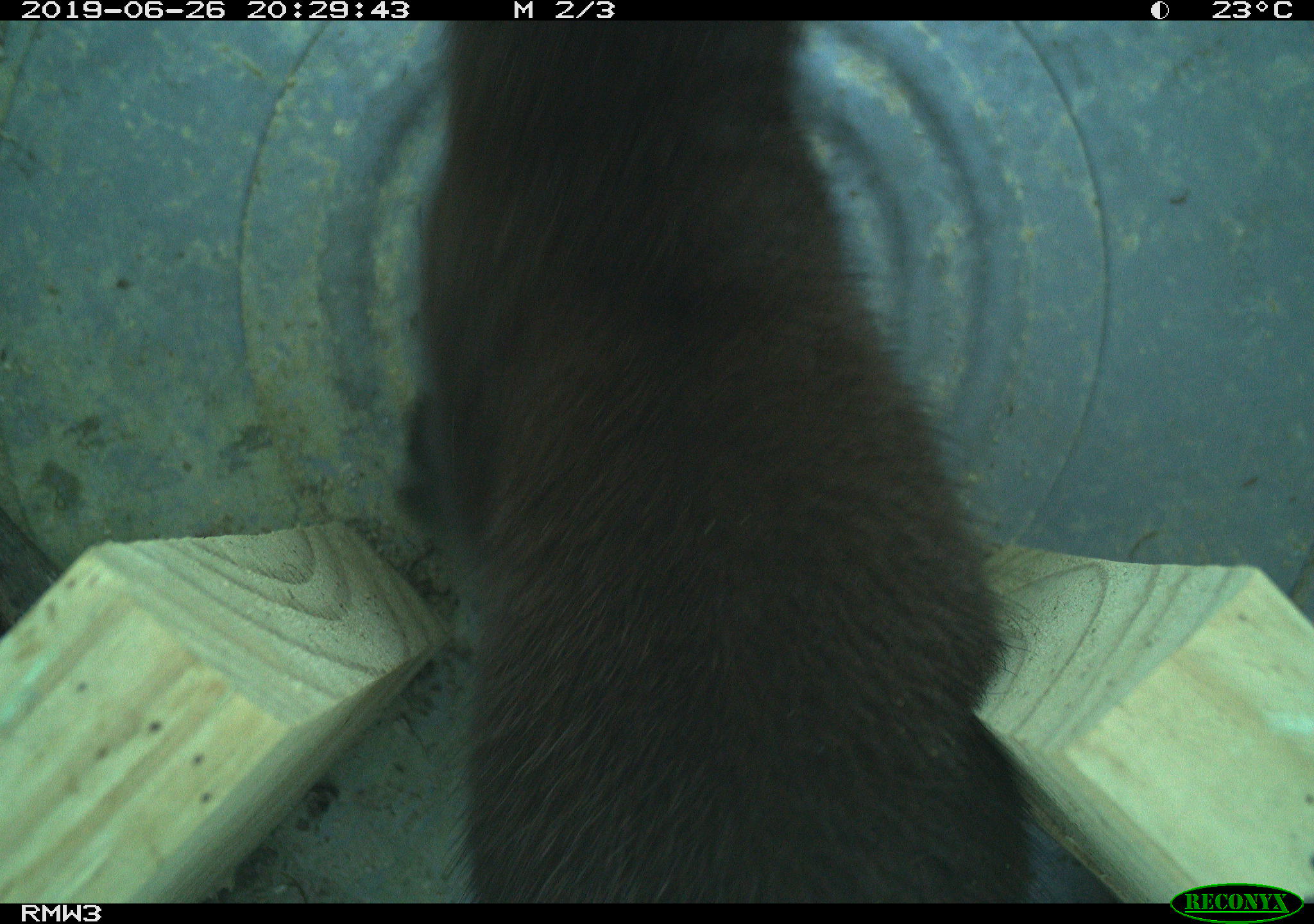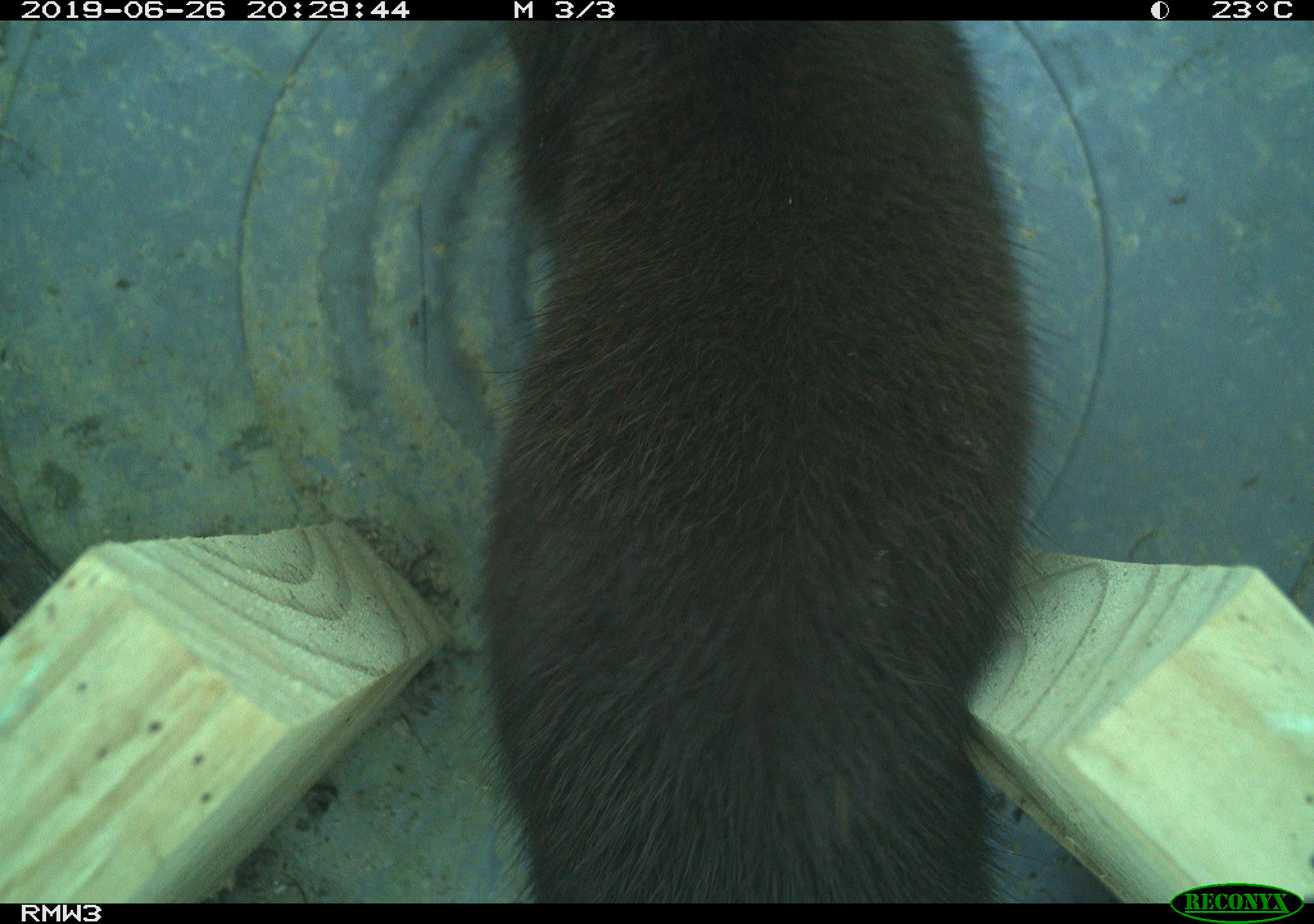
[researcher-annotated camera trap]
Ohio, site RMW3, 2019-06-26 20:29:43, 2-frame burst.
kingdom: Animalia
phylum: Chordata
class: Mammalia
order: Carnivora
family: Mustelidae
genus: Neogale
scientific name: Neogale vison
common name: american mink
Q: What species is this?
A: American mink (Neogale vison).